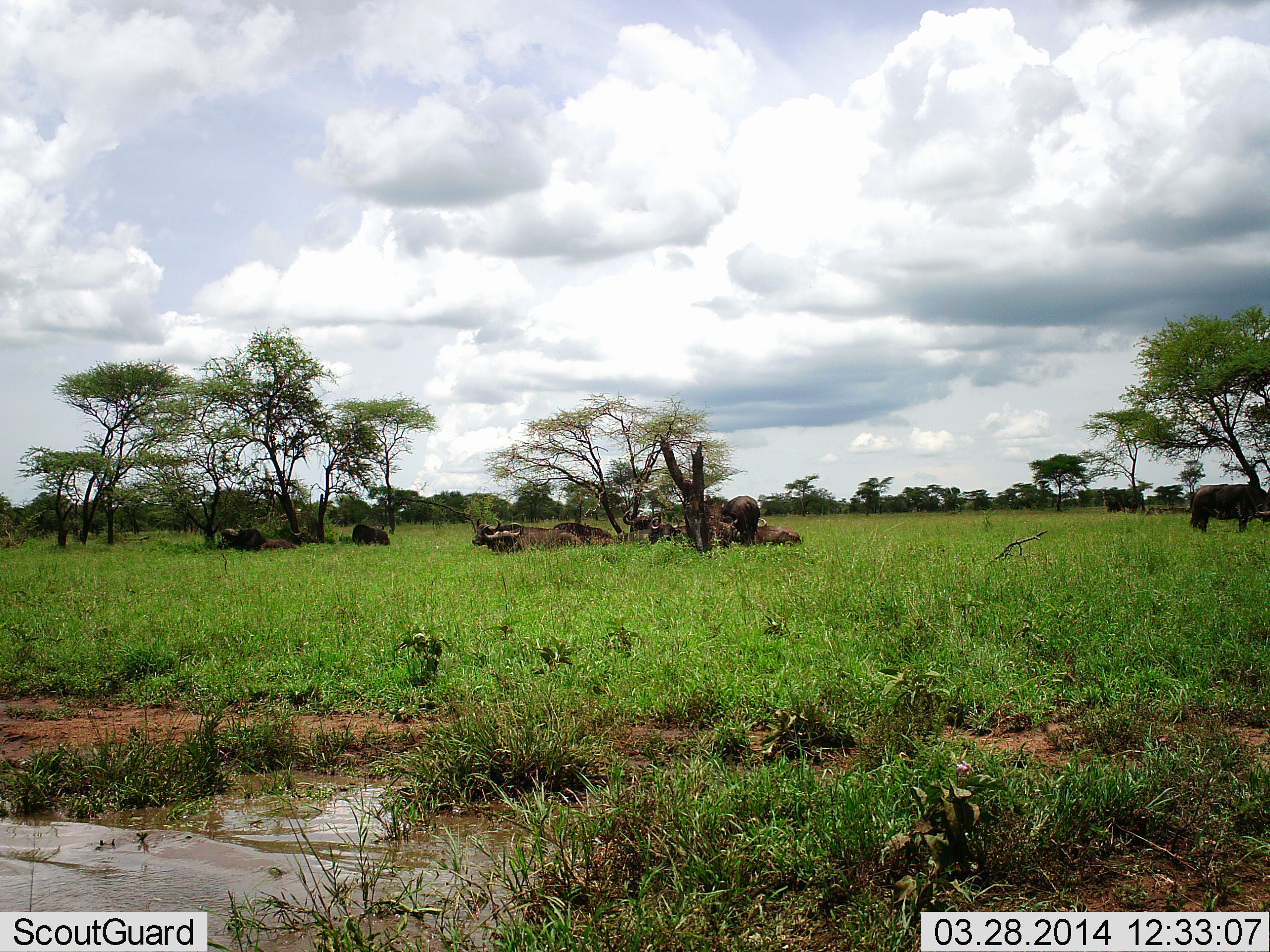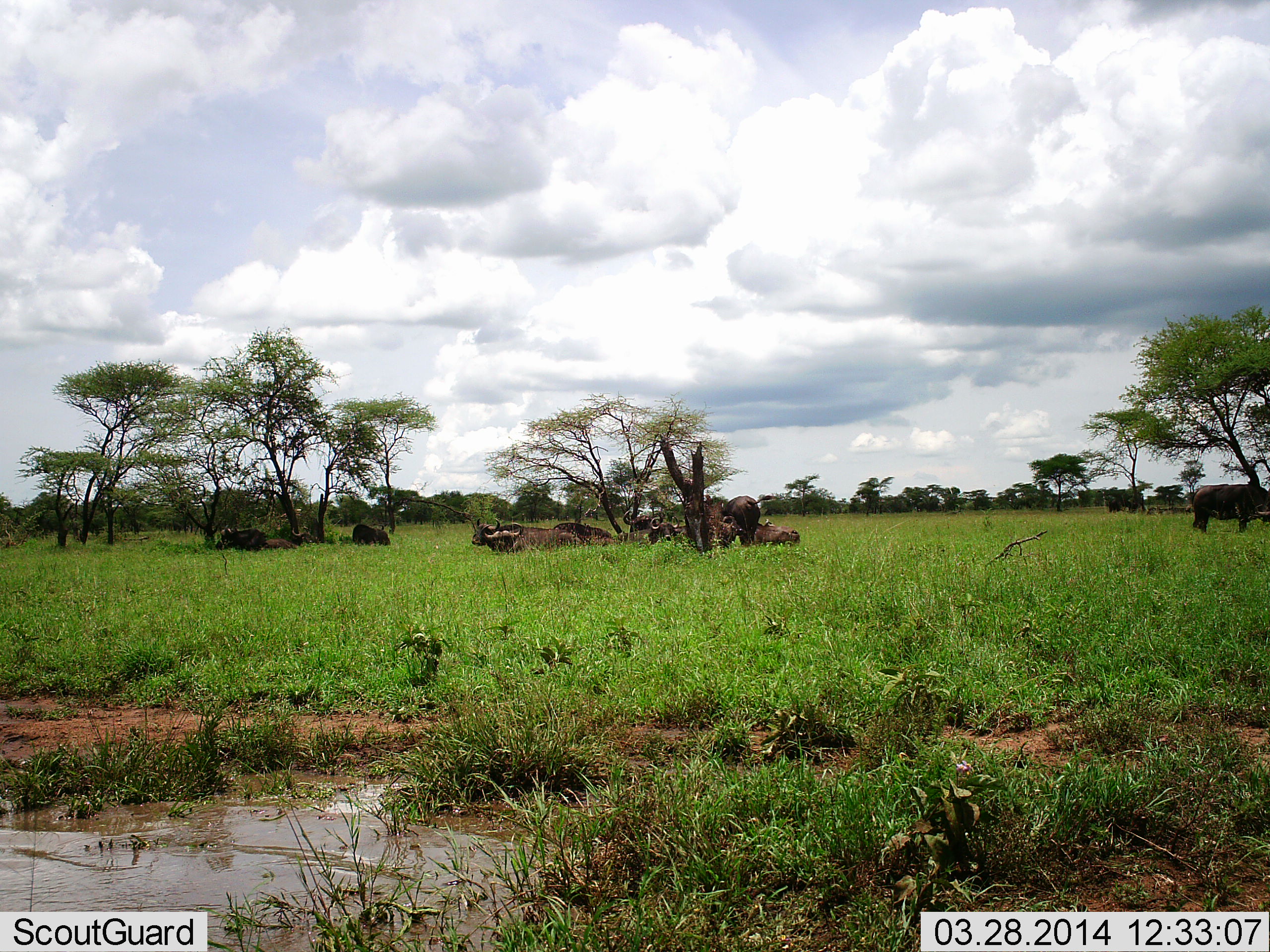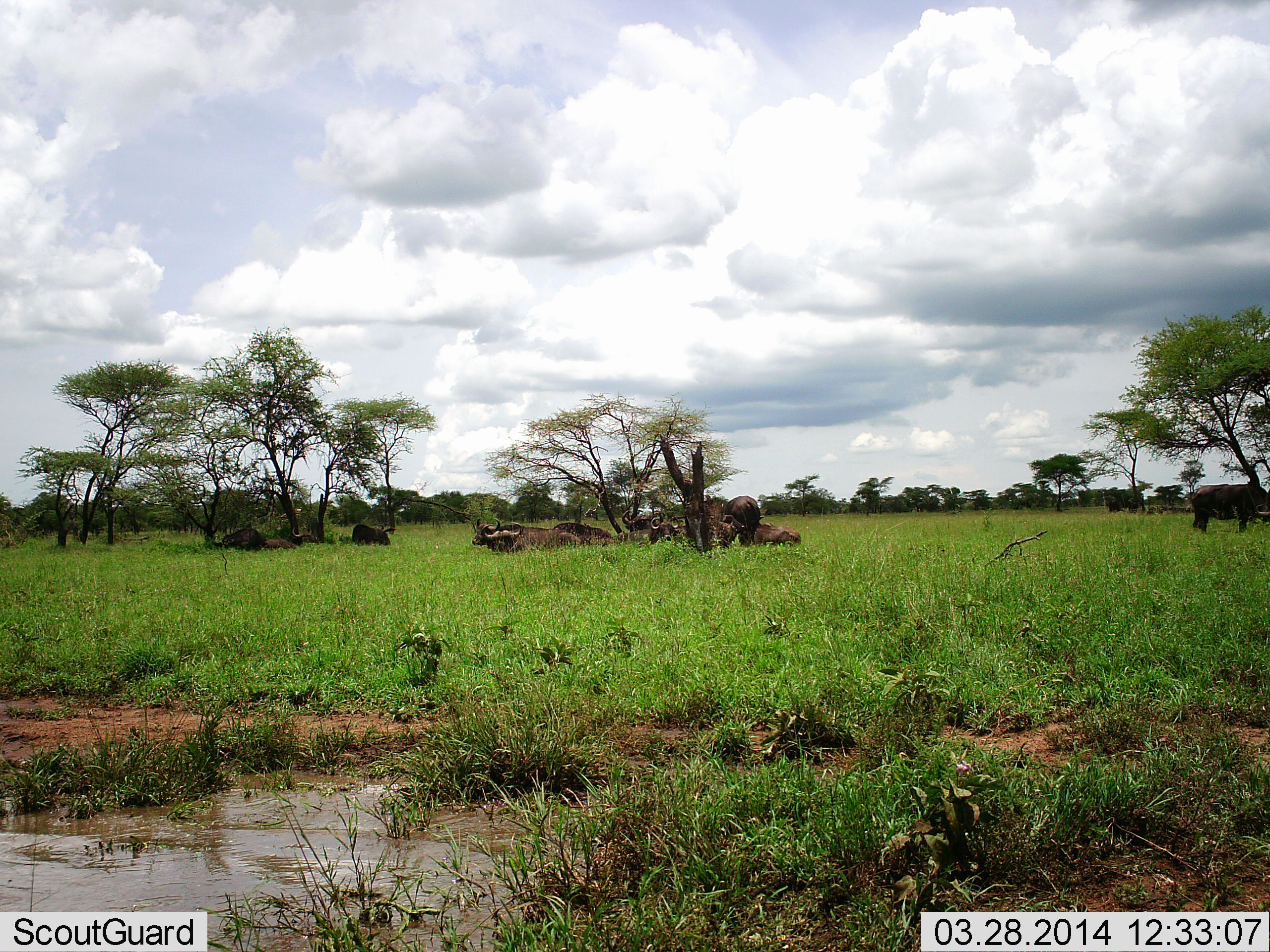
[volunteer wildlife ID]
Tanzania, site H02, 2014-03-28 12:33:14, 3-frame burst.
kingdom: Animalia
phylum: Chordata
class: Mammalia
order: Artiodactyla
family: Bovidae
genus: Syncerus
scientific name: Syncerus caffer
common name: cape buffalo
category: buffalo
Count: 10.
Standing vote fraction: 47%.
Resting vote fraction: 100%.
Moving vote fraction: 11%.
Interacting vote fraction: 5%.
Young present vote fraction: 3%.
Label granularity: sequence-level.